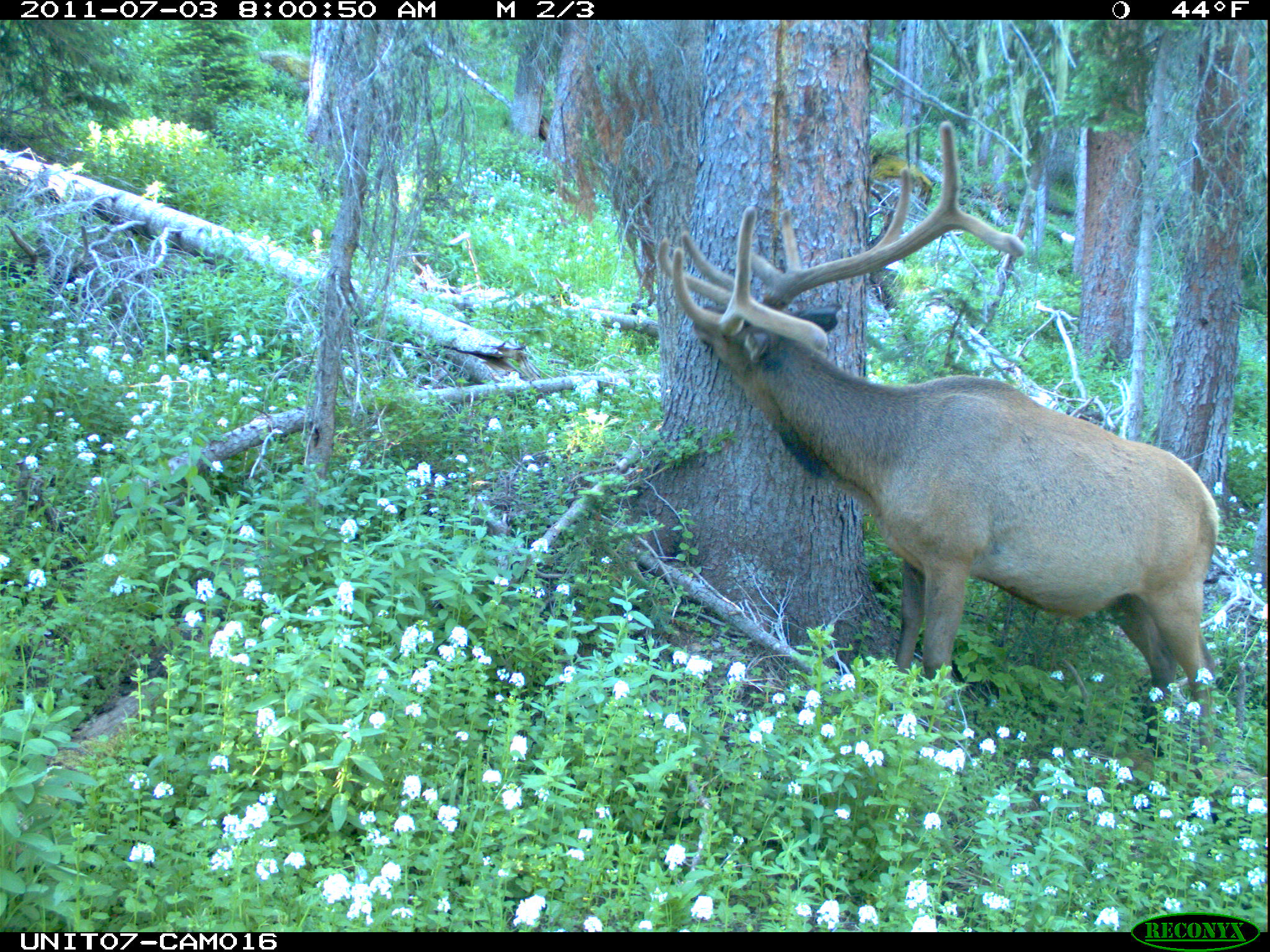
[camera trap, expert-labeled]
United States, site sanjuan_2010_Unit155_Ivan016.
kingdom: Animalia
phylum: Chordata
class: Mammalia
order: Artiodactyla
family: Cervidae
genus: Cervus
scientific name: Cervus elaphus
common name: red deer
Cervus elaphus (red deer).